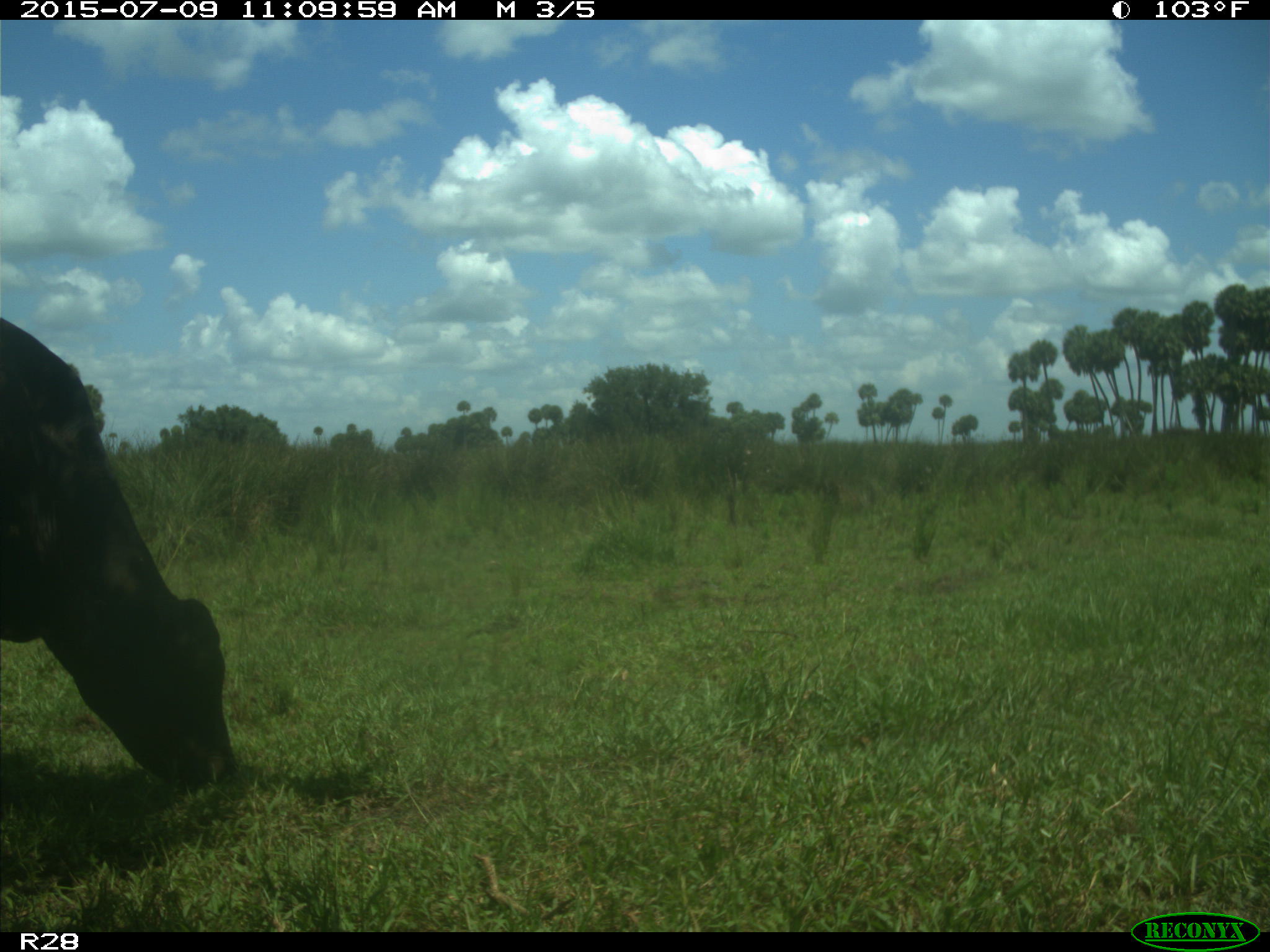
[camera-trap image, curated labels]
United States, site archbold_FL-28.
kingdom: Animalia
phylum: Chordata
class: Mammalia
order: Artiodactyla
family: Bovidae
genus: Bos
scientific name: Bos taurus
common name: domestic cow